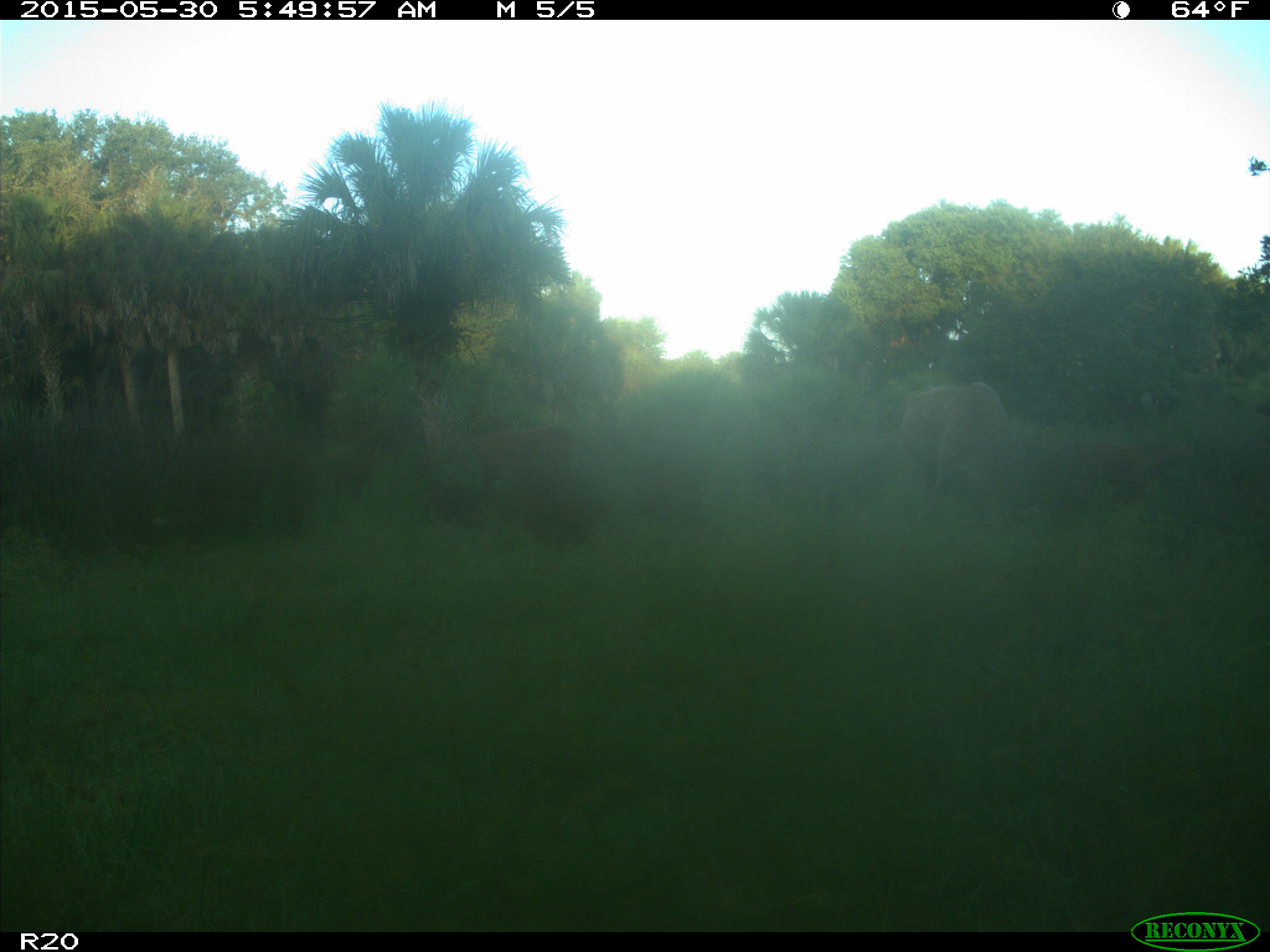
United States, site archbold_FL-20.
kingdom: Animalia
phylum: Chordata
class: Mammalia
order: Artiodactyla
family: Bovidae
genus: Bos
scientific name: Bos taurus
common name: domestic cow